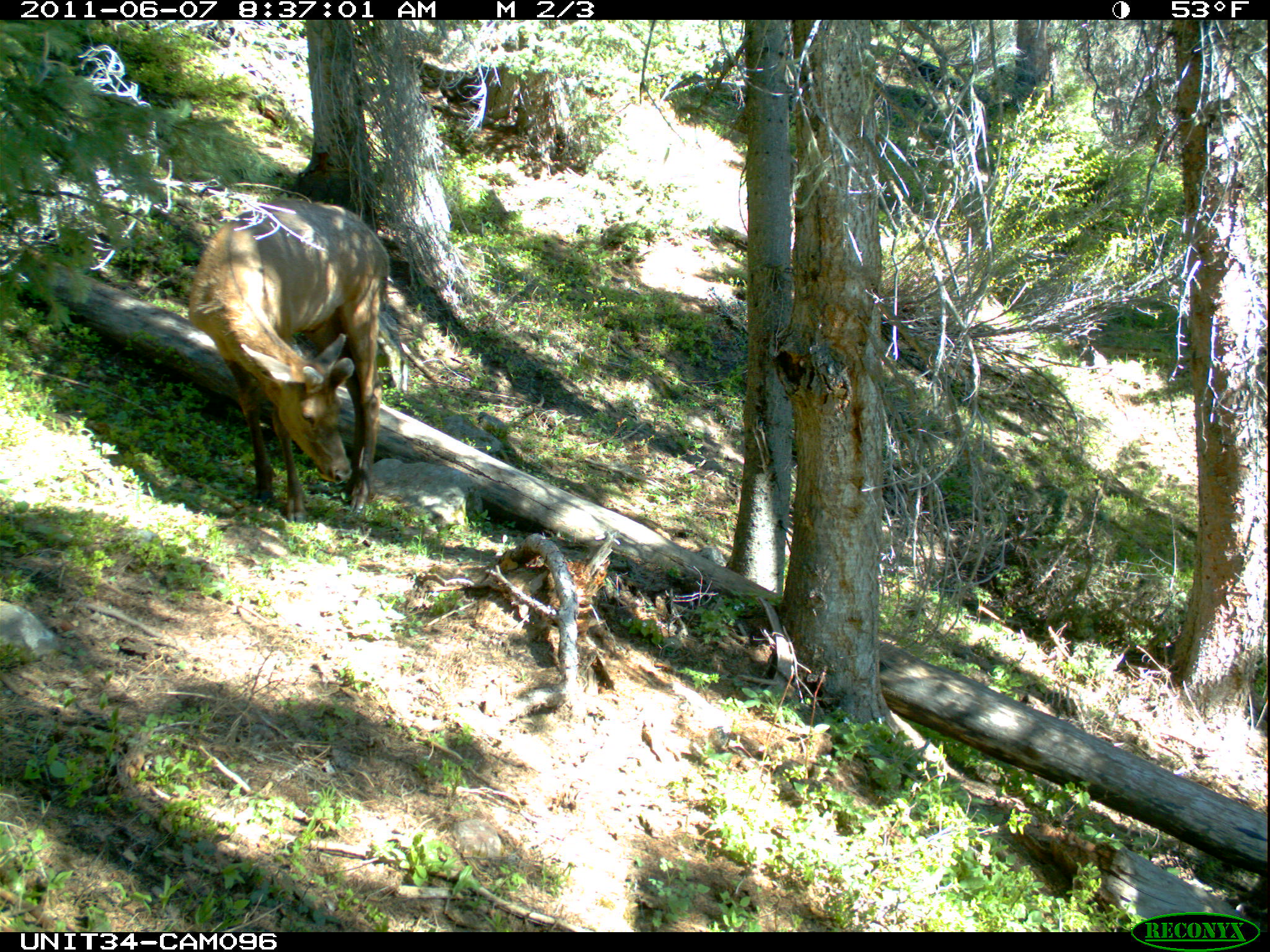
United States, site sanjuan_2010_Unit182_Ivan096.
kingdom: Animalia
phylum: Chordata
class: Mammalia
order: Artiodactyla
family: Cervidae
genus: Cervus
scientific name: Cervus elaphus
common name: red deer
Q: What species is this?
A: Cervus elaphus (red deer).